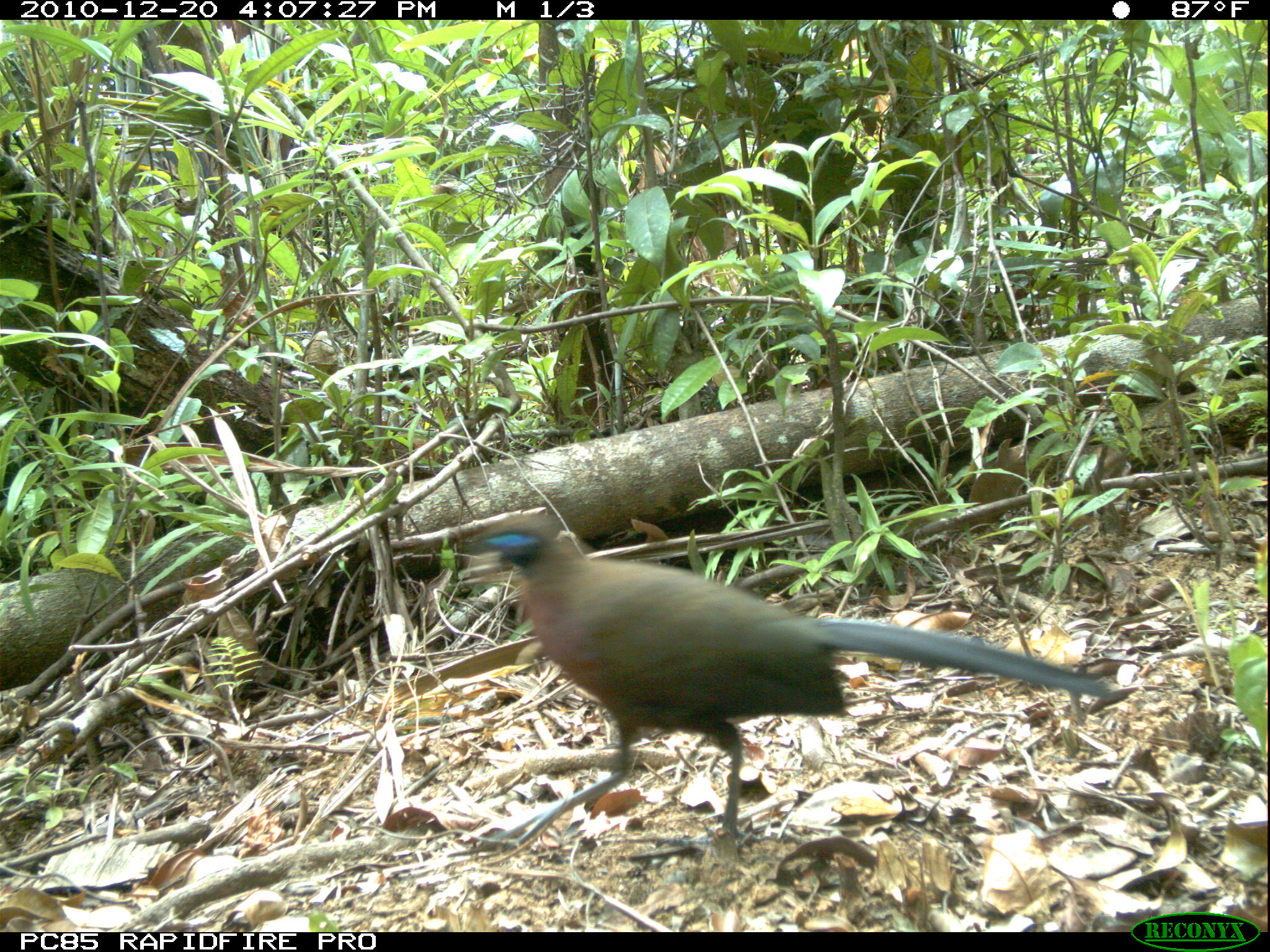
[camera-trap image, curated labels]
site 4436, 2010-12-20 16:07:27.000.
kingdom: Animalia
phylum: Chordata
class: Aves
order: Cuculiformes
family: Cuculidae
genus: Coua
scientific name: Coua serriana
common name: red-breasted coua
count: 1